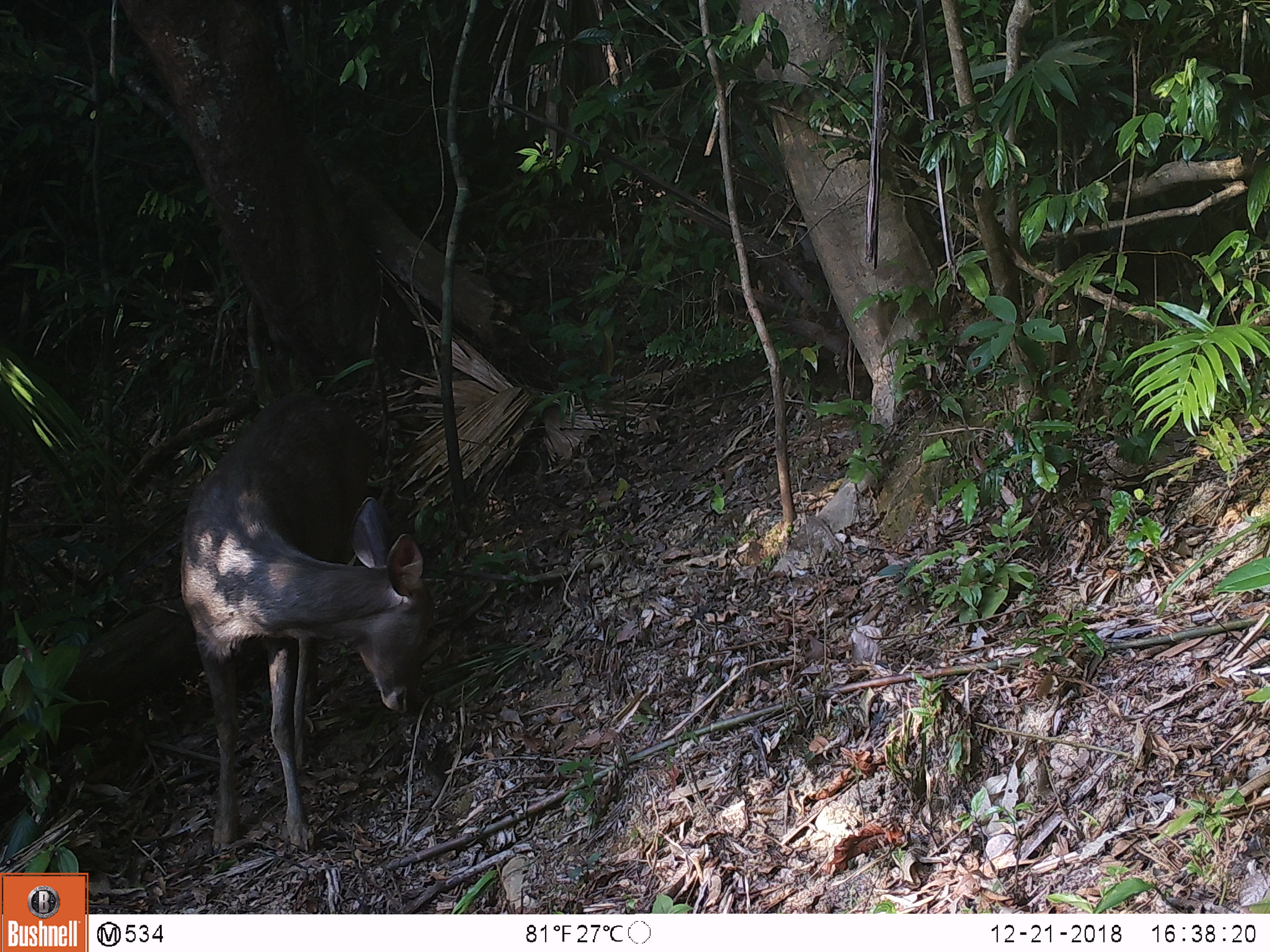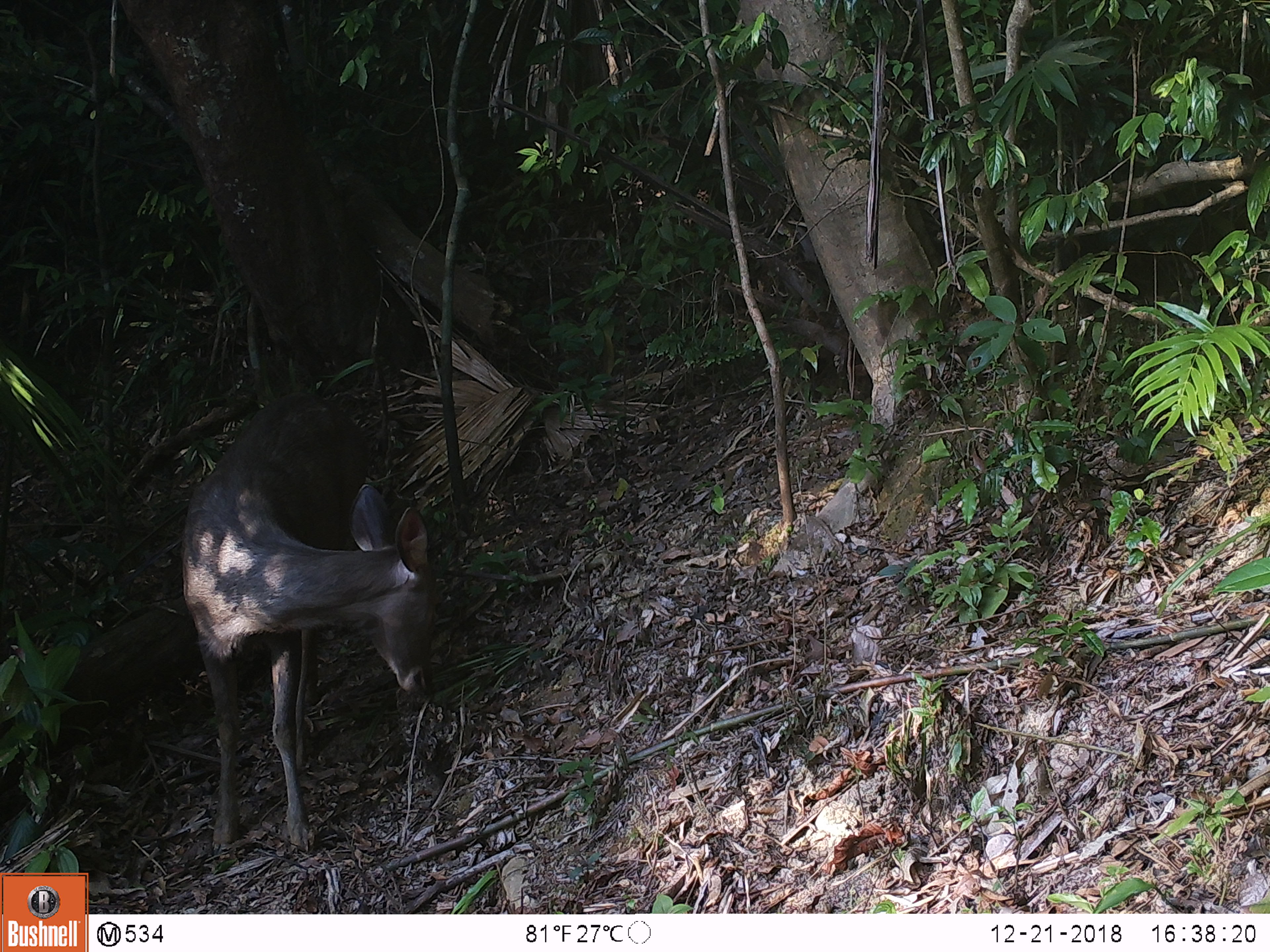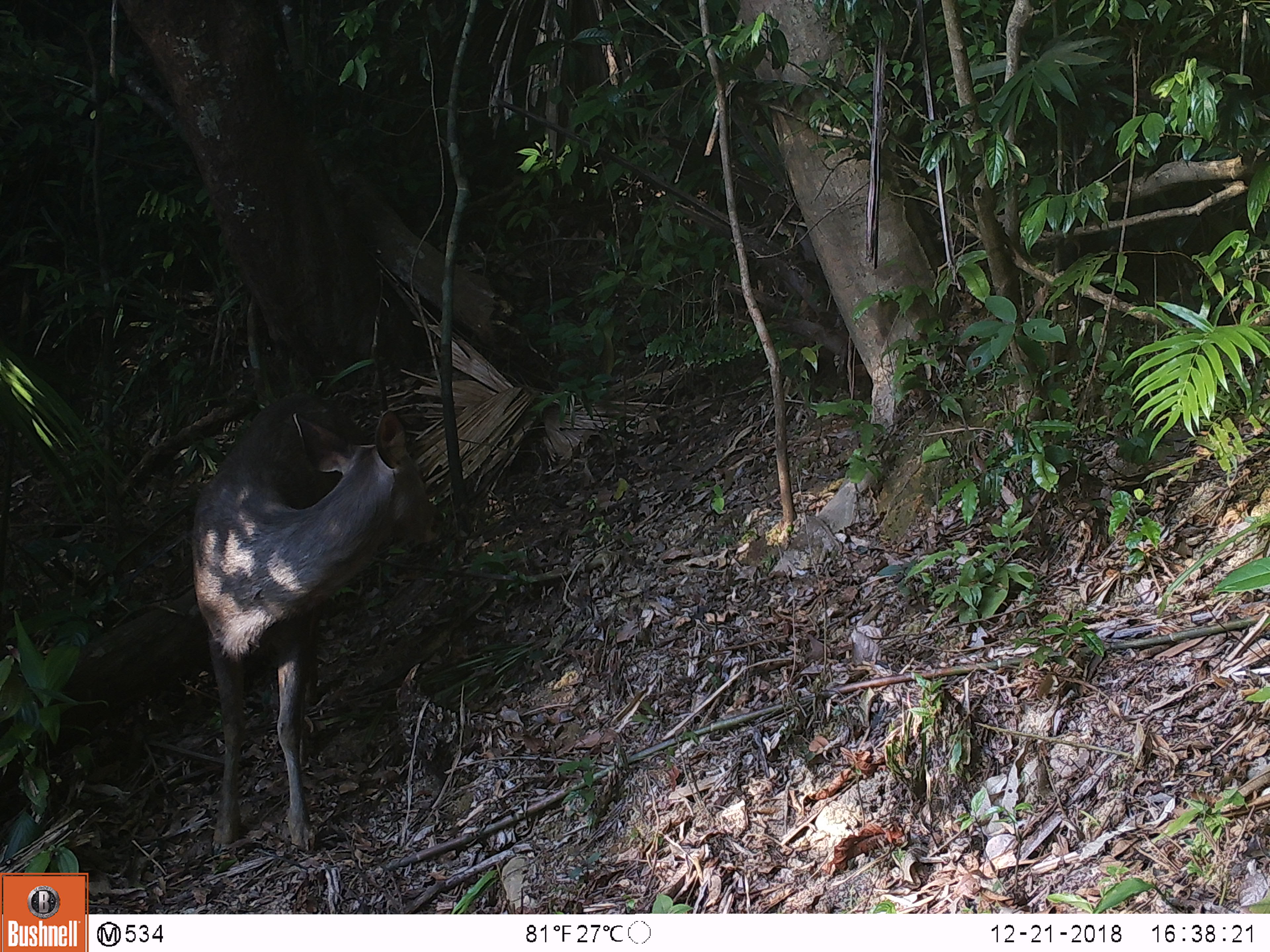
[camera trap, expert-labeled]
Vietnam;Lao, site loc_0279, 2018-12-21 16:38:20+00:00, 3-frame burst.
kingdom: Animalia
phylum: Chordata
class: Mammalia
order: Artiodactyla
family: Cervidae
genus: Rusa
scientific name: Rusa unicolor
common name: sambar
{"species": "sambar (Rusa unicolor)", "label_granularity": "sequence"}